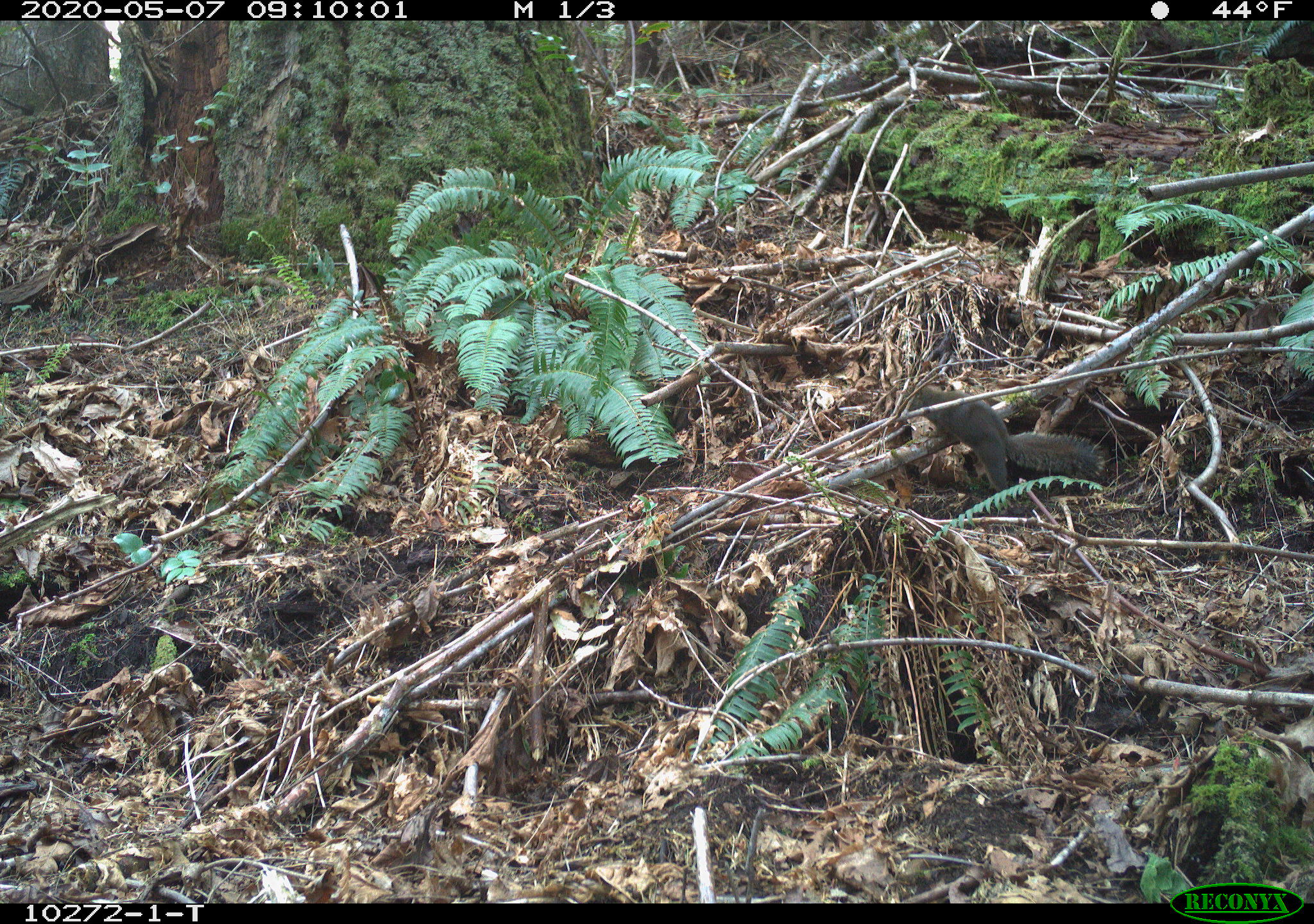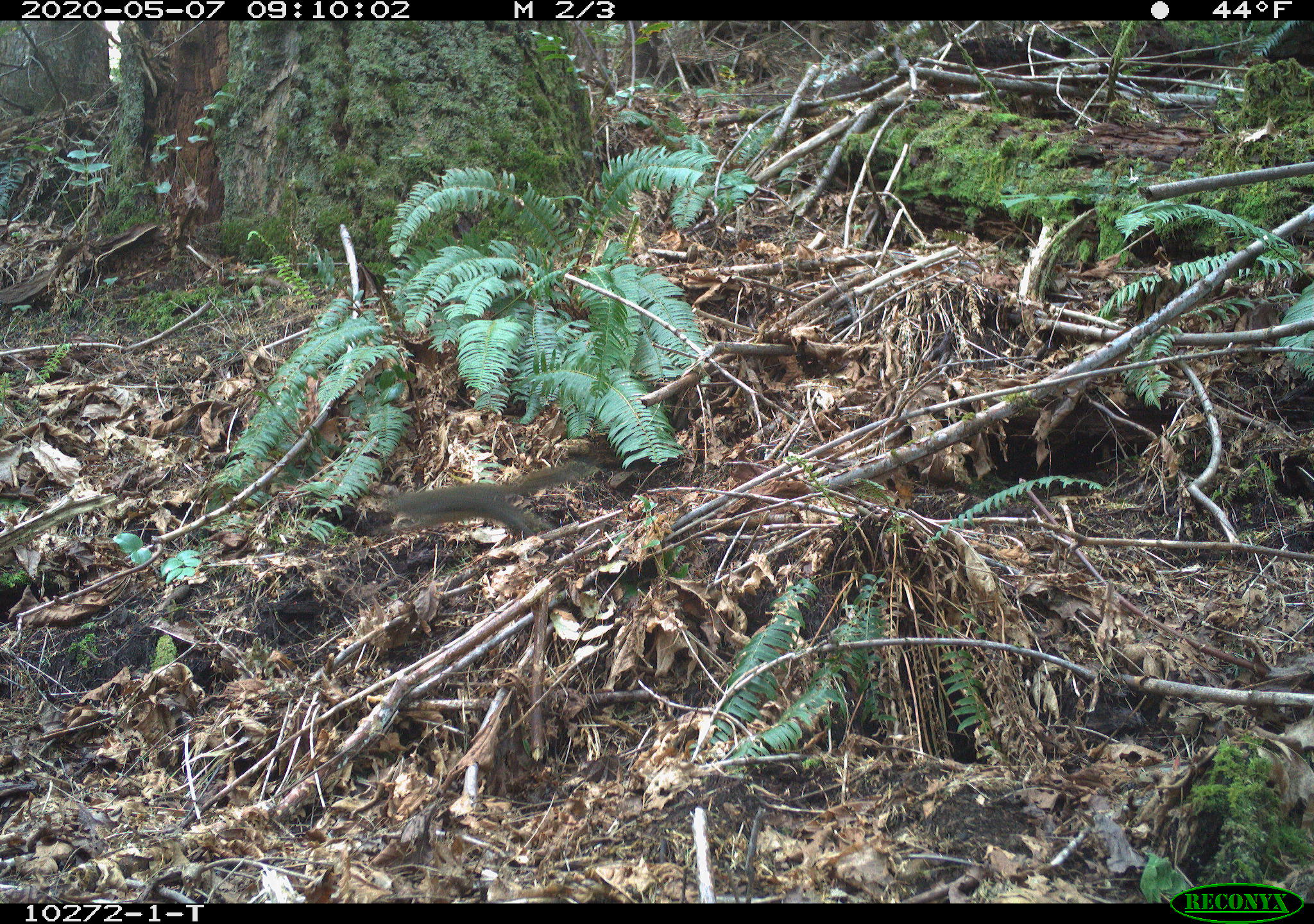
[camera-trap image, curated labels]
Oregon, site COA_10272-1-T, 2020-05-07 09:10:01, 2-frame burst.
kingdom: Animalia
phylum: Chordata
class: Mammalia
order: Rodentia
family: Sciuridae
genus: Tamiasciurus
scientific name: Tamiasciurus douglasii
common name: douglas squirrel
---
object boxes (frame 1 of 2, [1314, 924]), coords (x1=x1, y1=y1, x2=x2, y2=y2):
douglas squirrel: (x1=907, y1=384, x2=1103, y2=494)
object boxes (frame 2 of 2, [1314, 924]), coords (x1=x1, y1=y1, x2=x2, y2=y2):
douglas squirrel: (x1=385, y1=459, x2=589, y2=542)